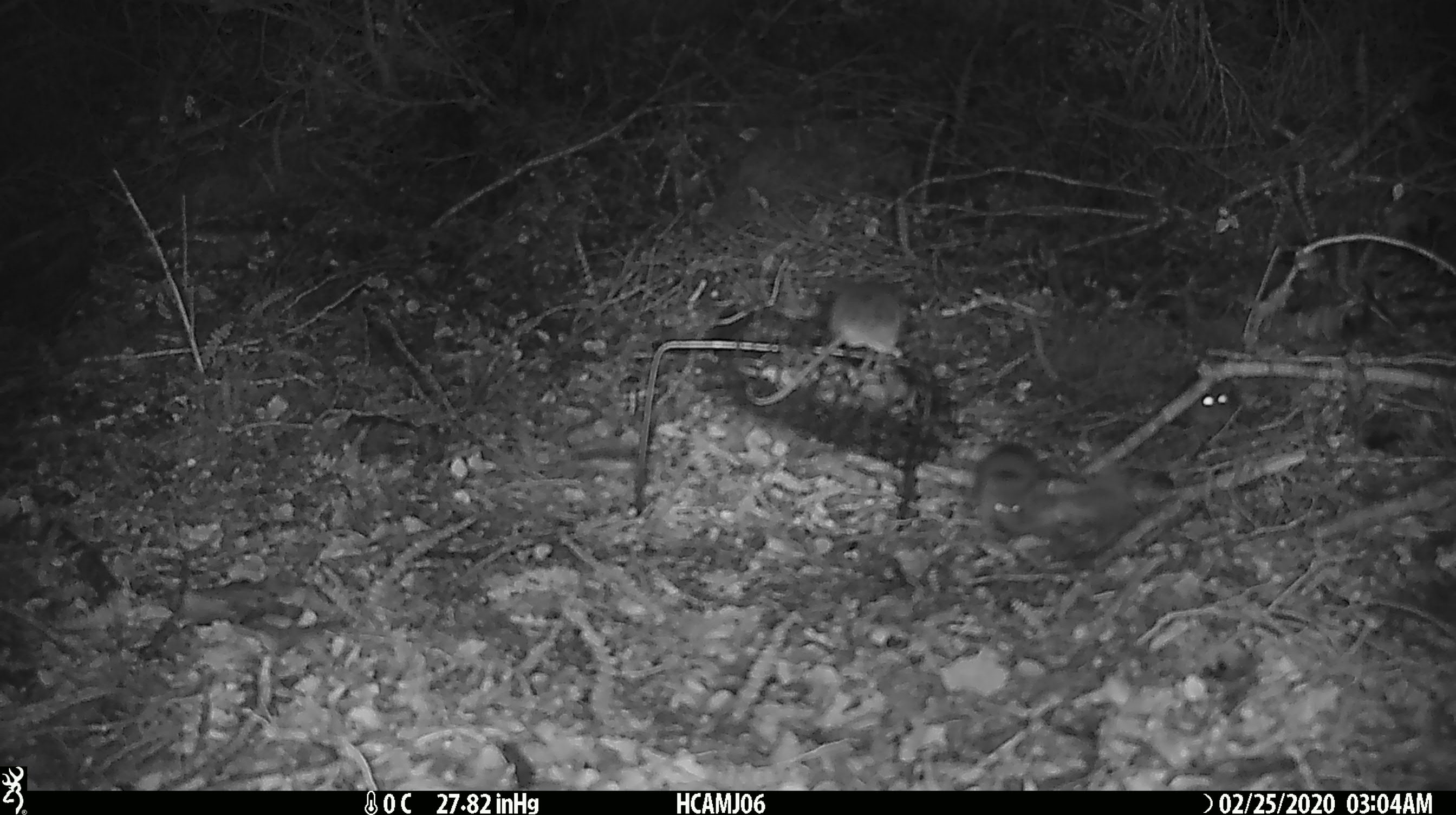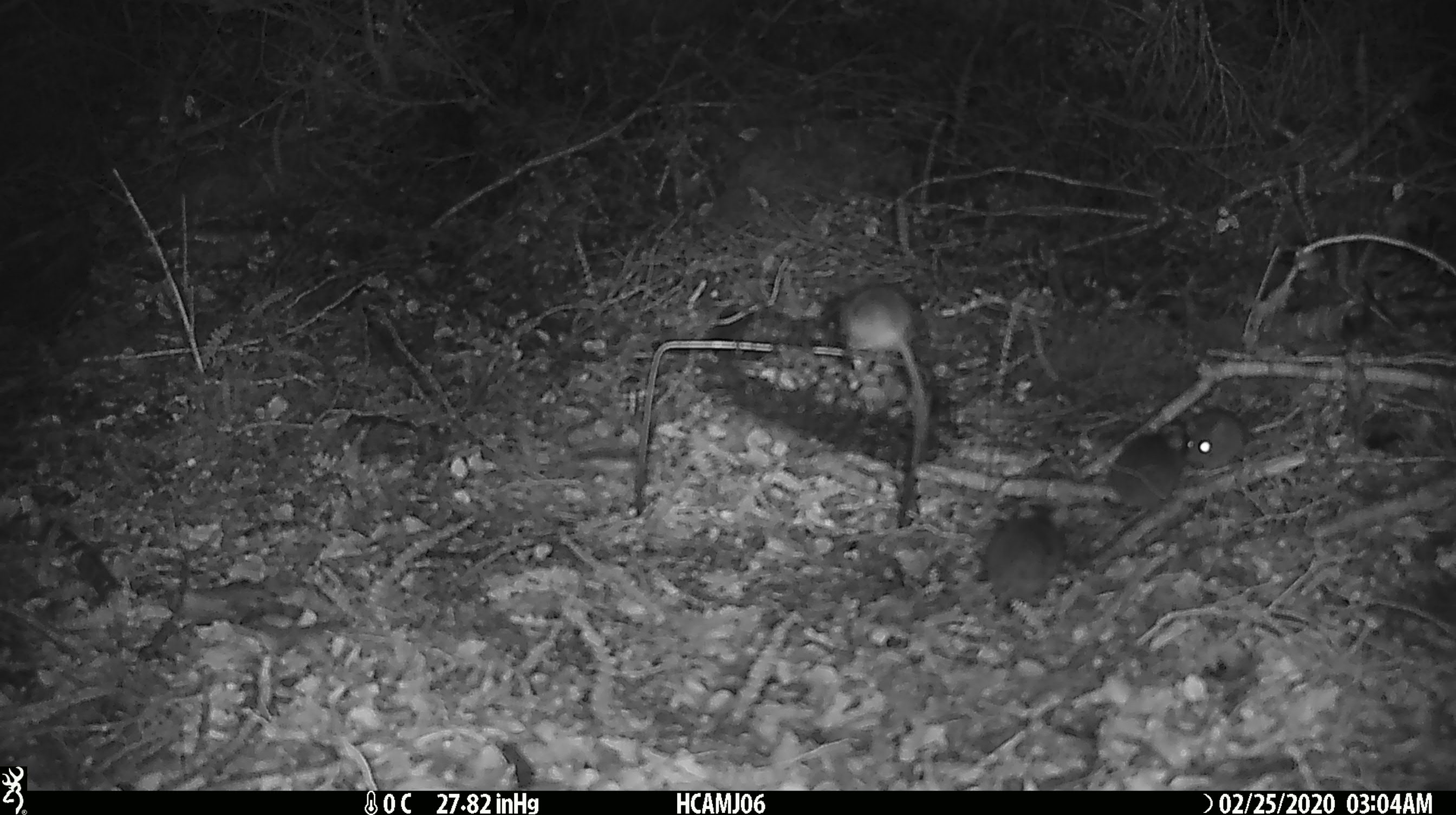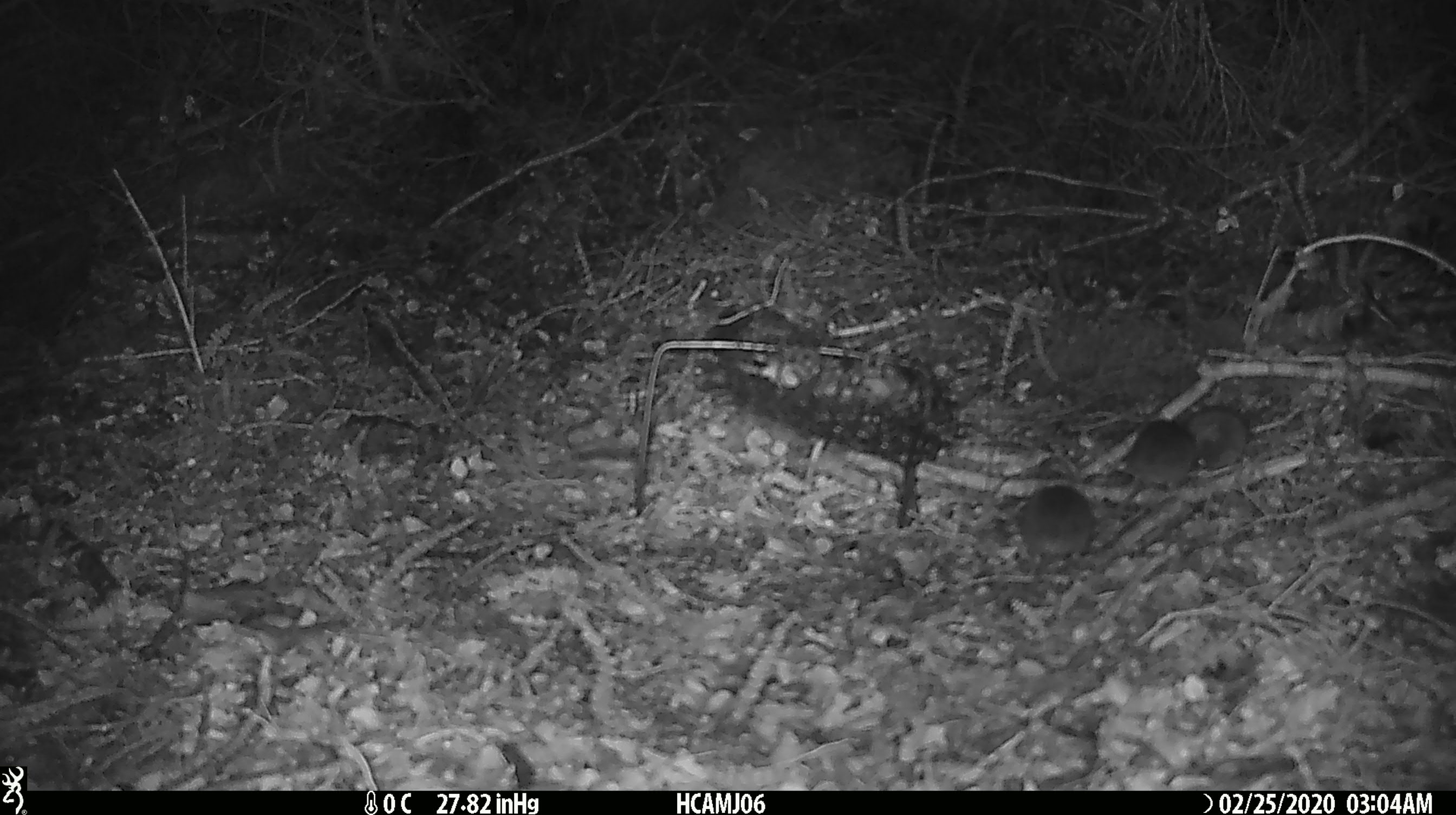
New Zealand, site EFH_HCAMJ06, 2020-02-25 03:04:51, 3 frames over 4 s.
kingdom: Animalia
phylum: Chordata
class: Mammalia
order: Rodentia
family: Muridae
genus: Mus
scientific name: Mus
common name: mouse